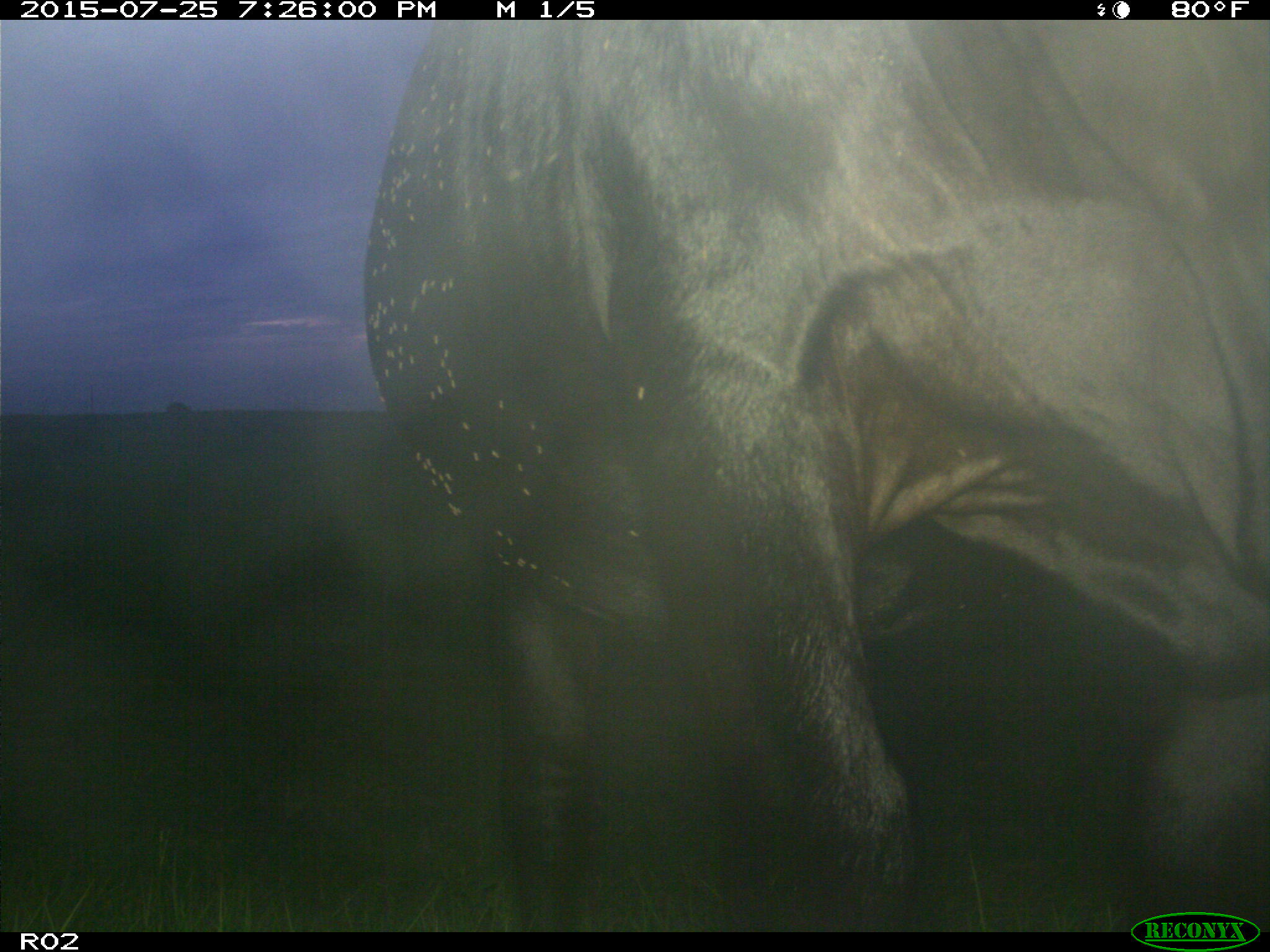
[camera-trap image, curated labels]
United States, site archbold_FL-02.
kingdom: Animalia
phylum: Chordata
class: Mammalia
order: Artiodactyla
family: Bovidae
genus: Bos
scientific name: Bos taurus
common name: domestic cow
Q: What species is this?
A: Bos taurus (domestic cow).